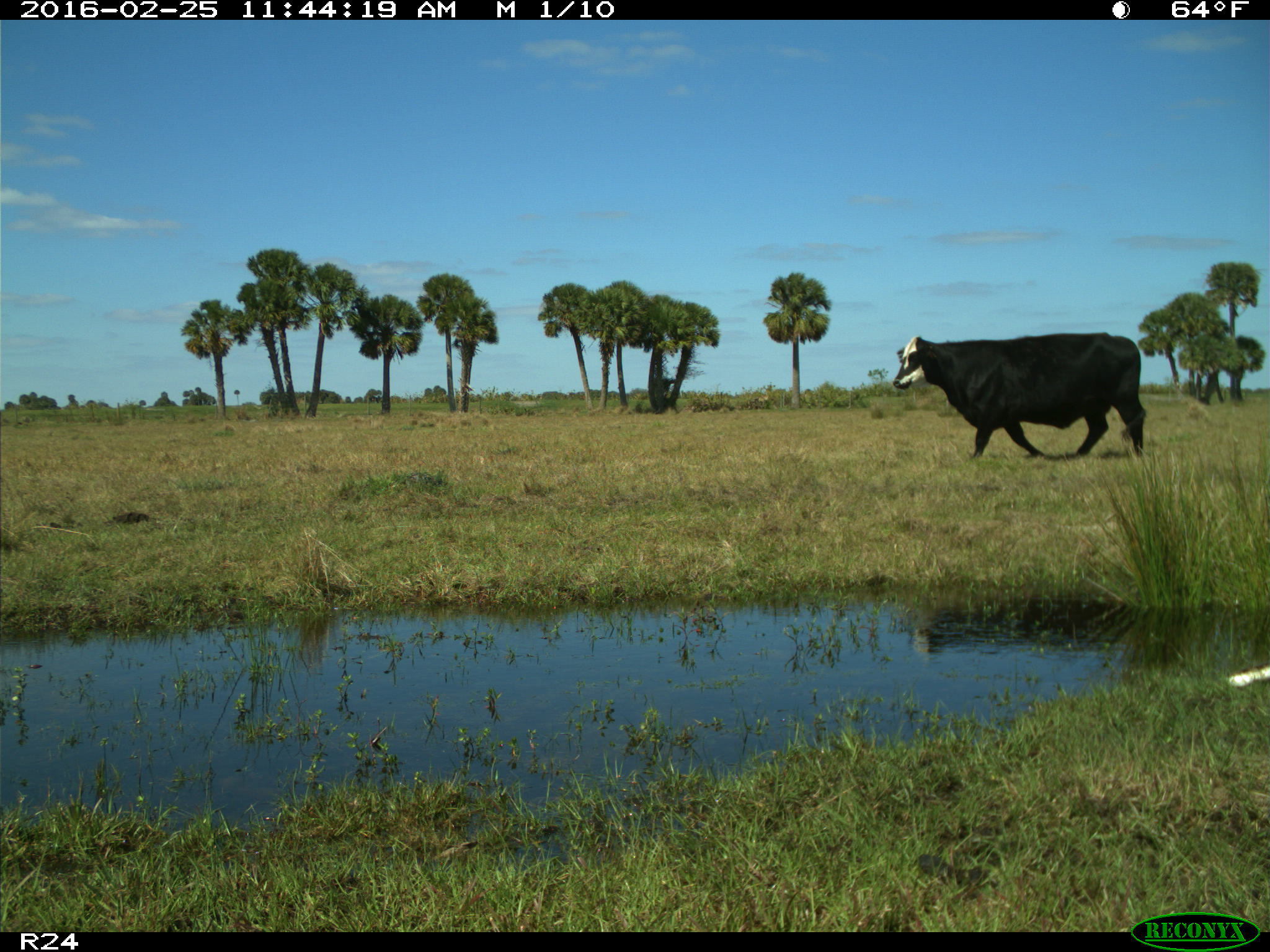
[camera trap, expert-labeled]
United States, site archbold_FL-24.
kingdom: Animalia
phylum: Chordata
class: Mammalia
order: Artiodactyla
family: Bovidae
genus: Bos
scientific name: Bos taurus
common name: domestic cow